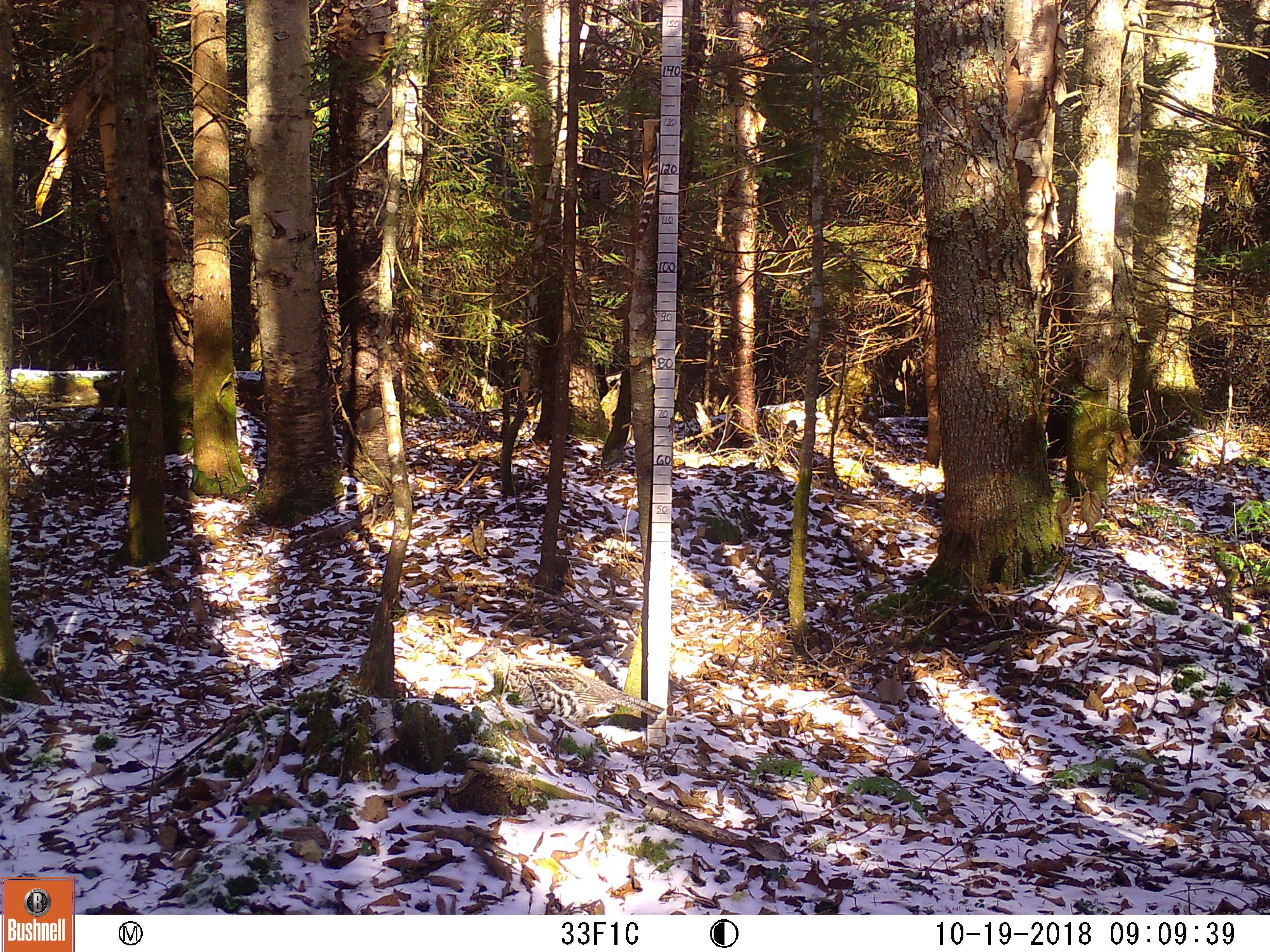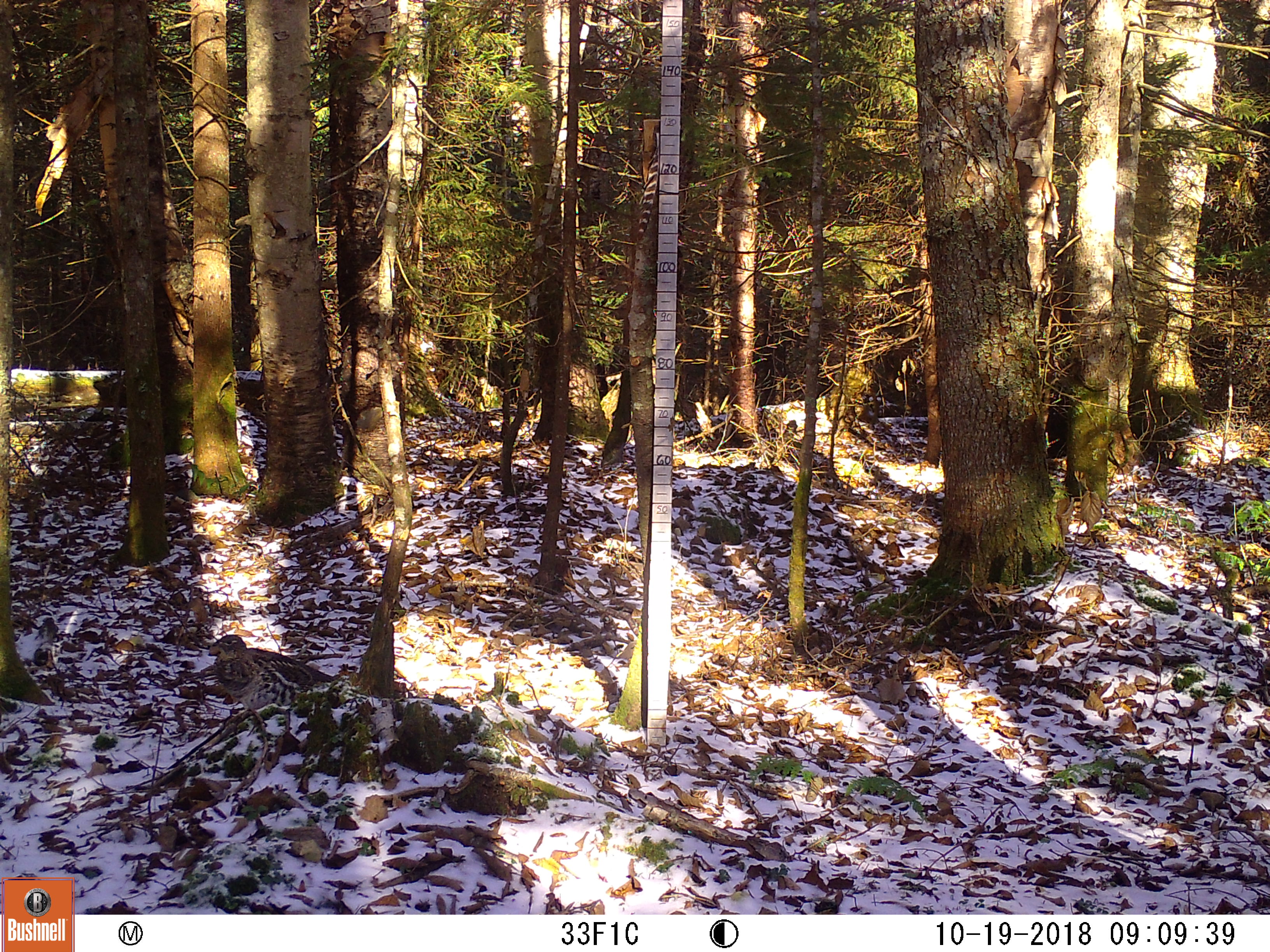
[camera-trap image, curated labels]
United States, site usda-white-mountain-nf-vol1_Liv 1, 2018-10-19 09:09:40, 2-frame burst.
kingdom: Animalia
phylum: Chordata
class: Aves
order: Galliformes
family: Phasianidae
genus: Bonasa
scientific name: Bonasa umbellus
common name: ruffed grouse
Ruffed grouse (Bonasa umbellus).